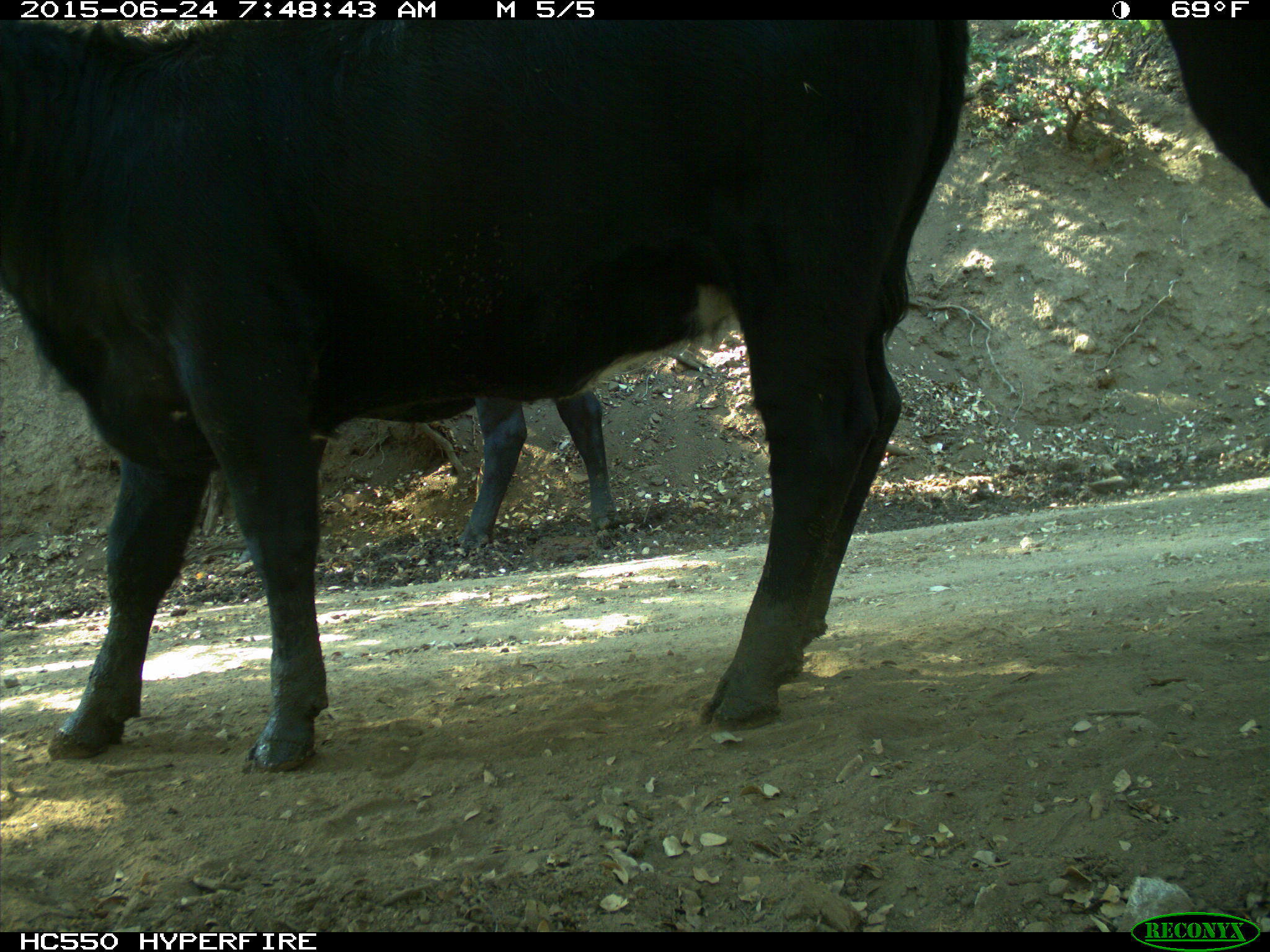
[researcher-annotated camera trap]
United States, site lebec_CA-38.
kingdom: Animalia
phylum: Chordata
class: Mammalia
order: Artiodactyla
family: Bovidae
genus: Bos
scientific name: Bos taurus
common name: domestic cow